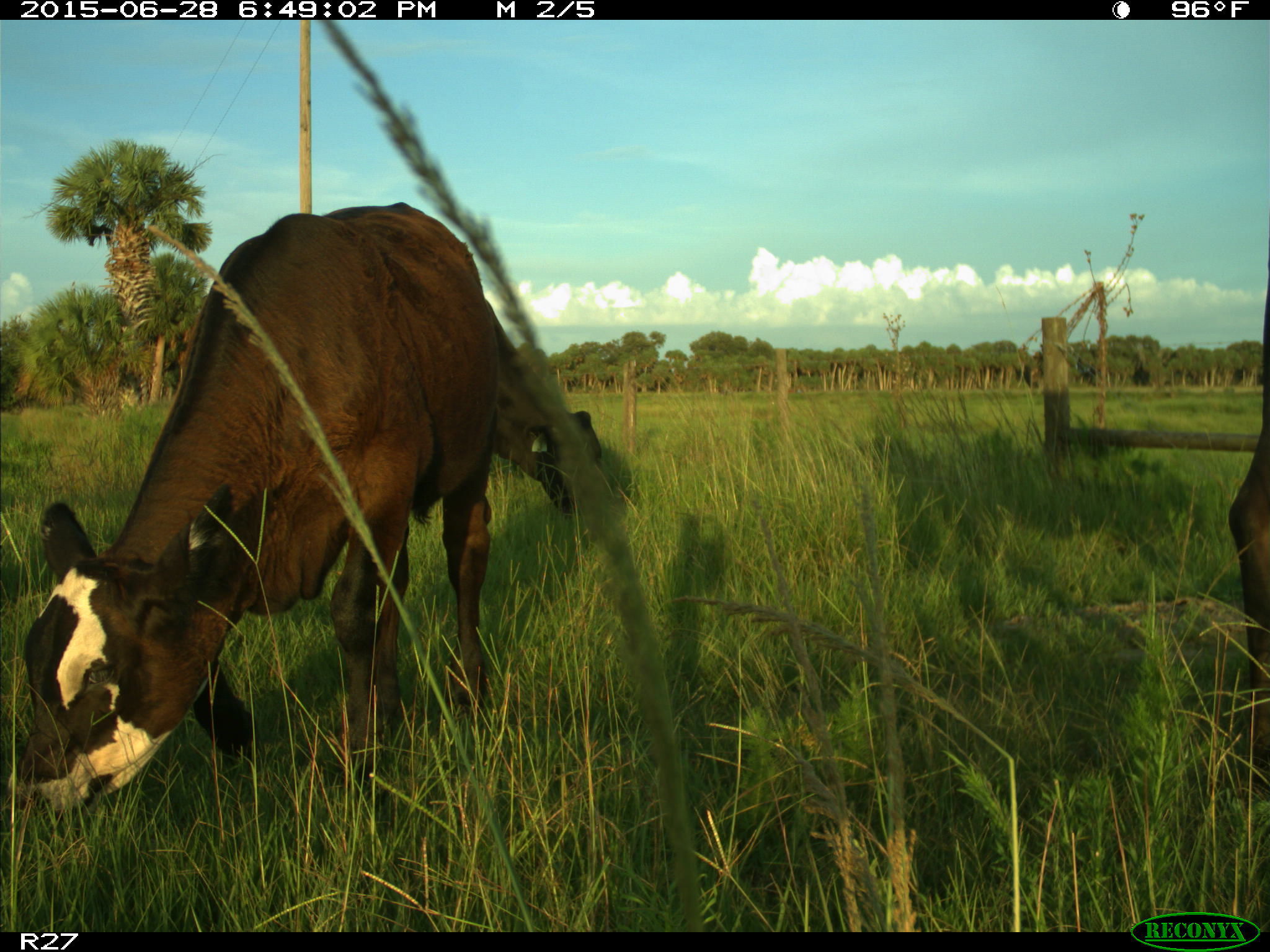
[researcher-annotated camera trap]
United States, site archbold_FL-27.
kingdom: Animalia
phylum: Chordata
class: Mammalia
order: Artiodactyla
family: Bovidae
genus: Bos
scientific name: Bos taurus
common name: domestic cow